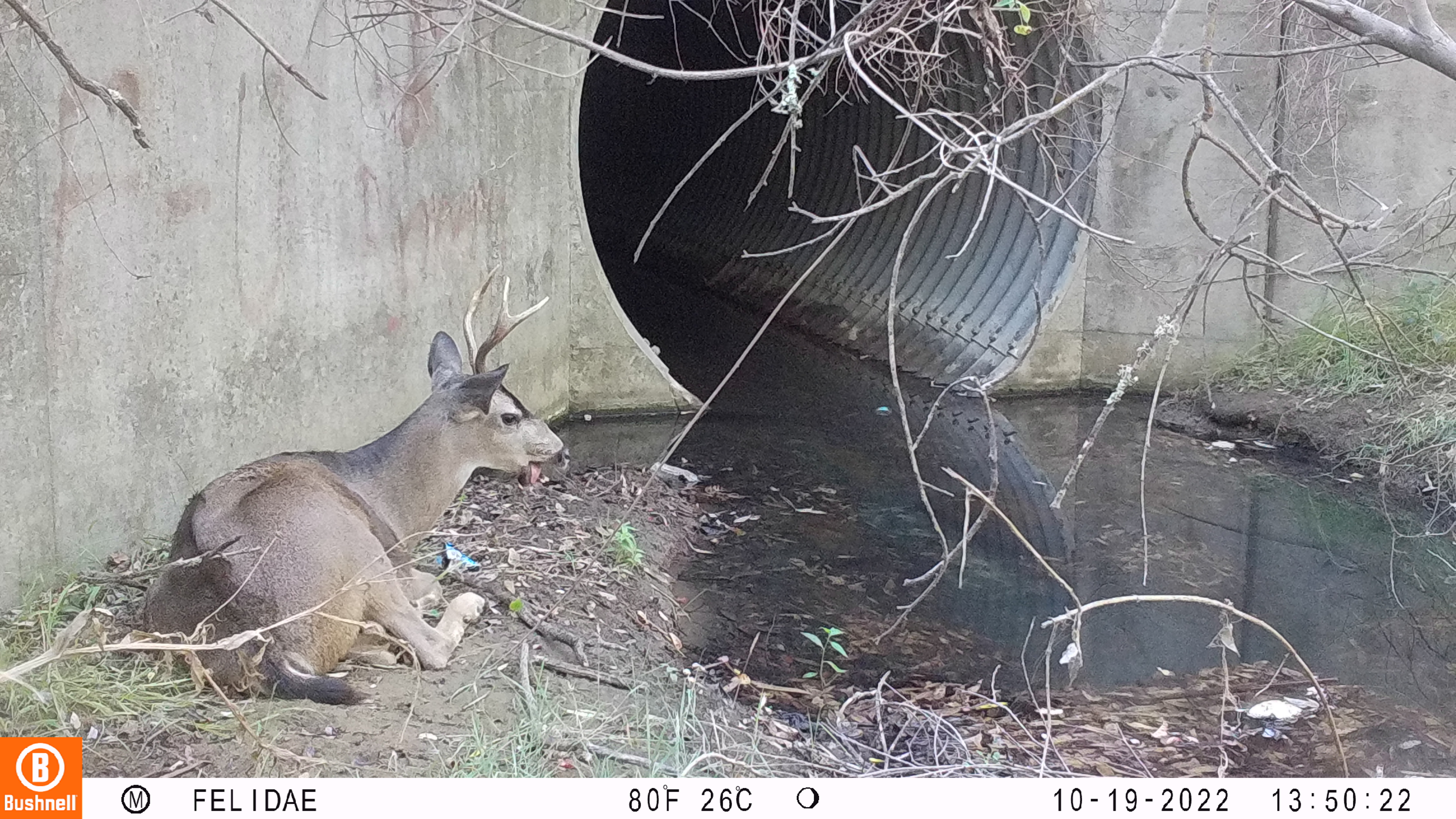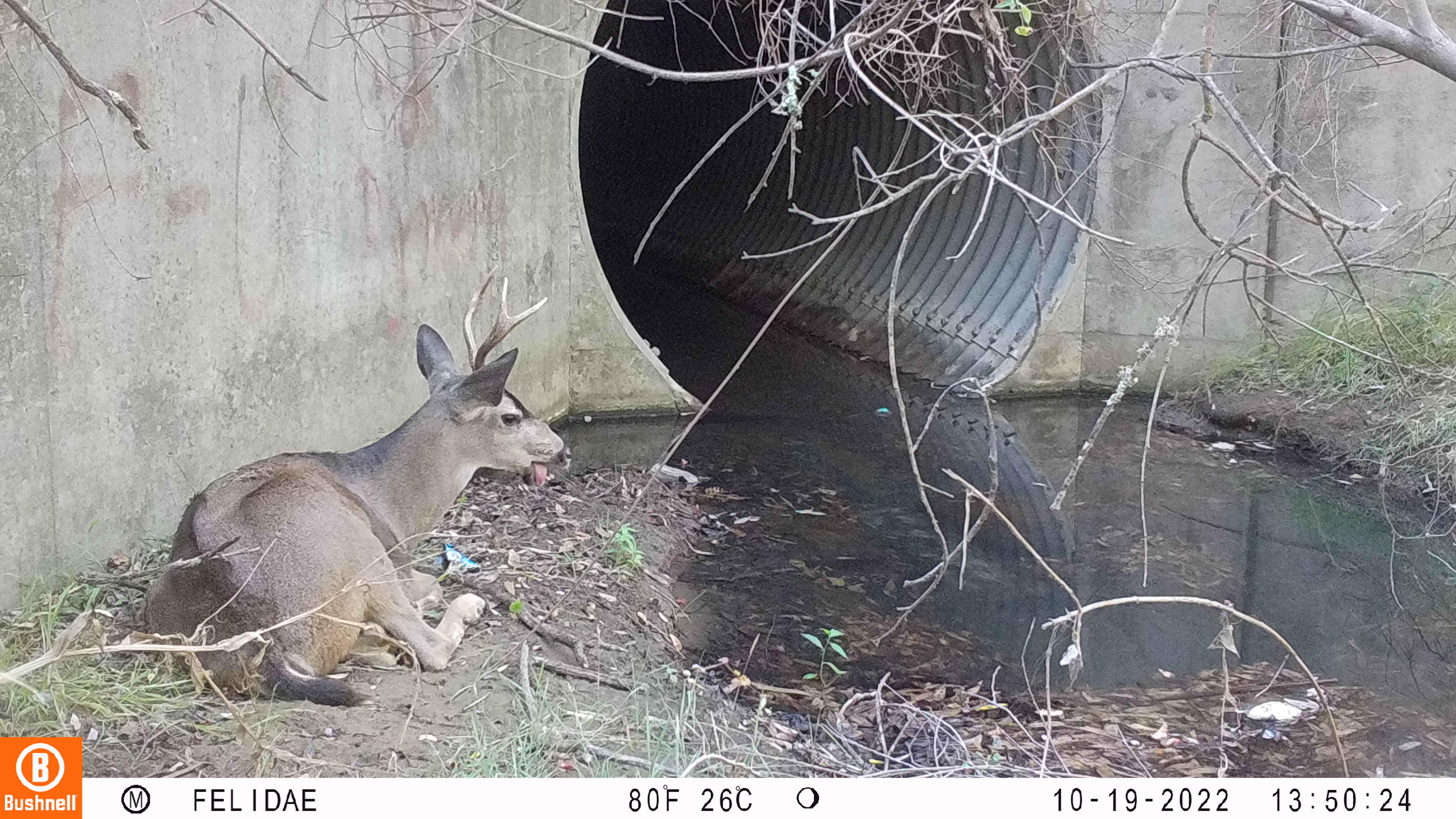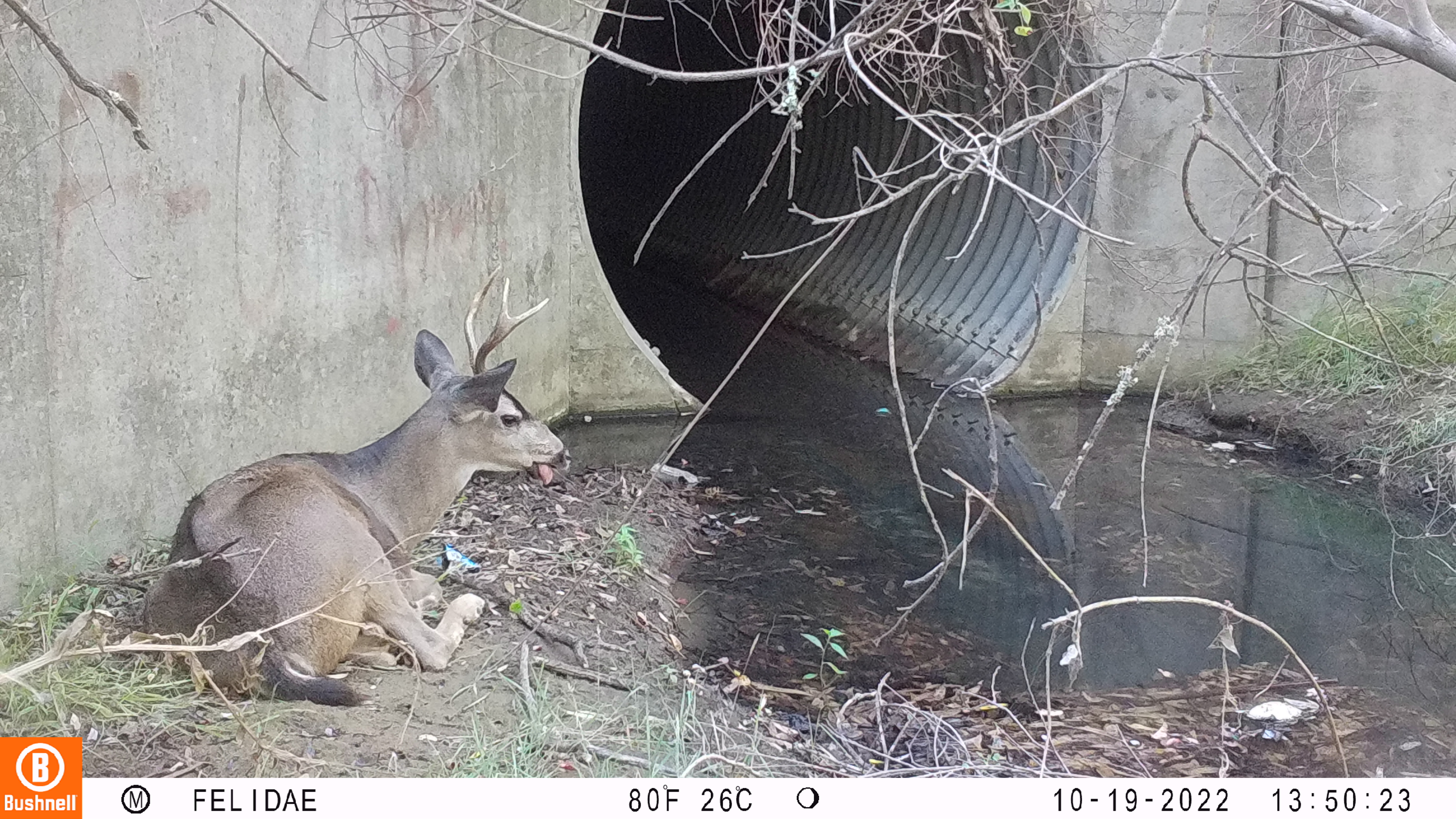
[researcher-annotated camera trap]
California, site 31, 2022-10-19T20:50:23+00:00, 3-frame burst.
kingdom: Animalia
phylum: Chordata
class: Mammalia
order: Artiodactyla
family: Cervidae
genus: Odocoileus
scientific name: Odocoileus hemionus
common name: mule deer